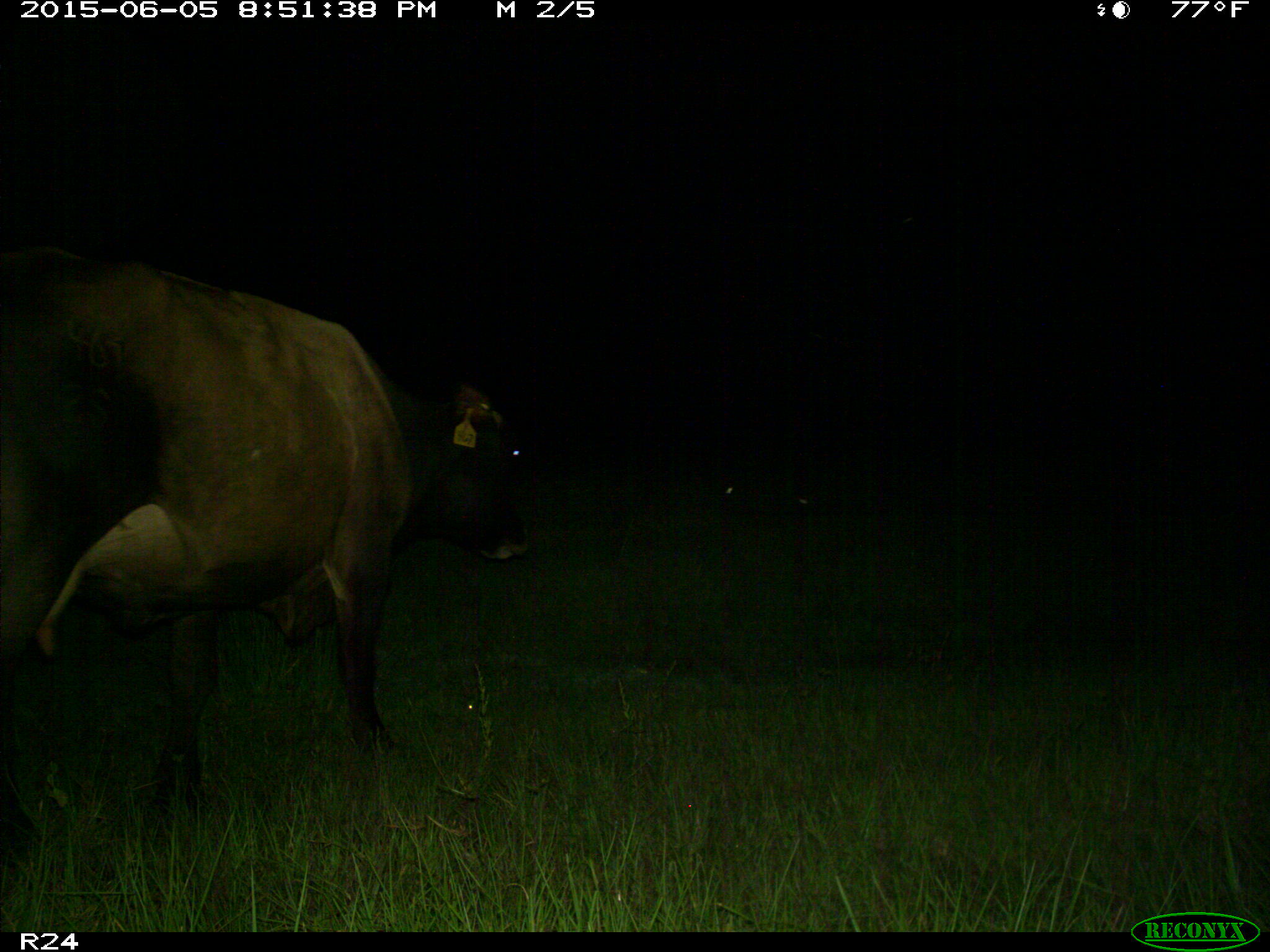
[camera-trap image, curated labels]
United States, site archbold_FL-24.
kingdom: Animalia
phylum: Chordata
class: Mammalia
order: Artiodactyla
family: Bovidae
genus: Bos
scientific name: Bos taurus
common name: domestic cow